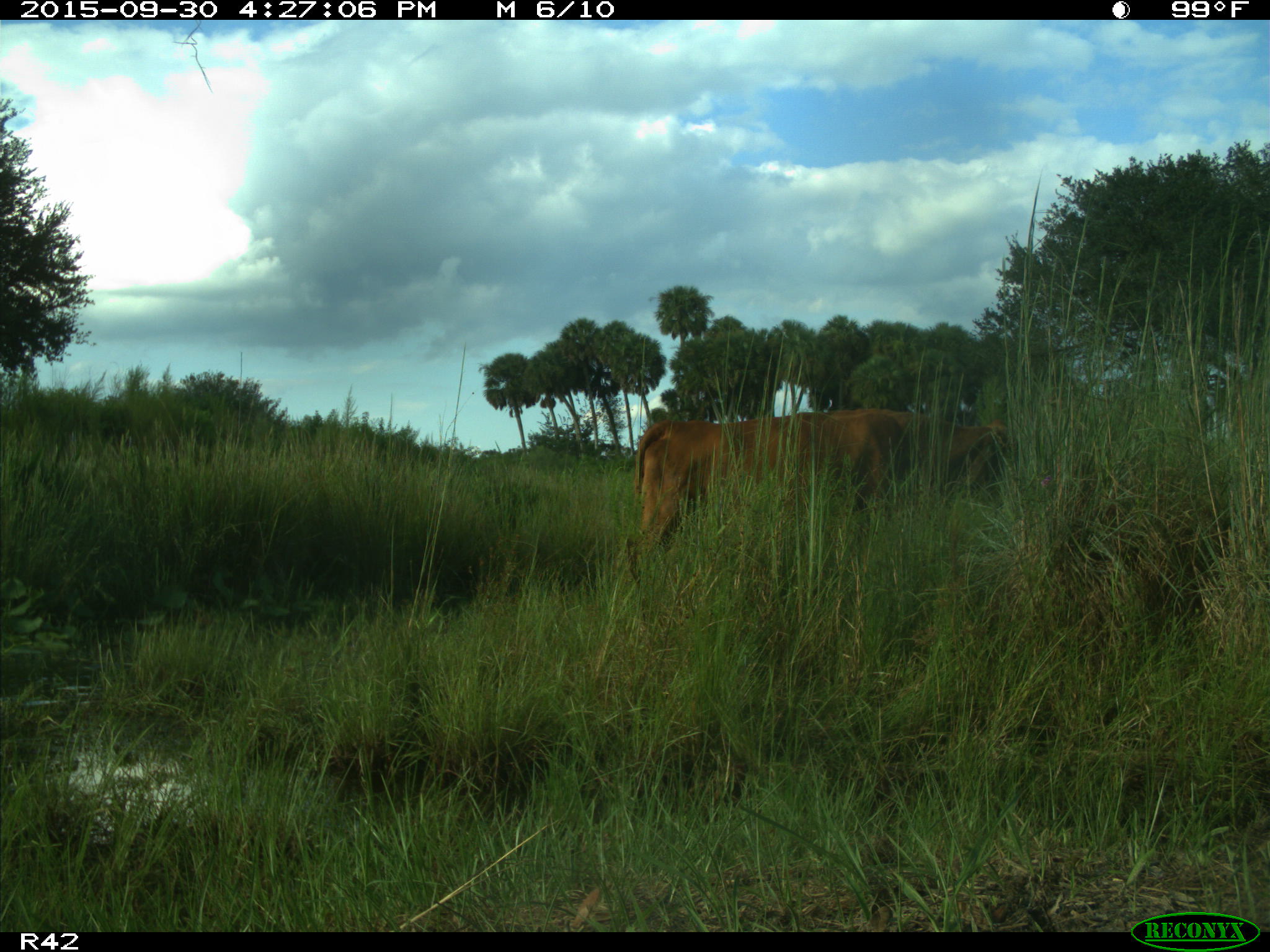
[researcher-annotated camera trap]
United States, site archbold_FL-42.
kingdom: Animalia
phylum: Chordata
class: Mammalia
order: Artiodactyla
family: Bovidae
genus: Bos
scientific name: Bos taurus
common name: domestic cow